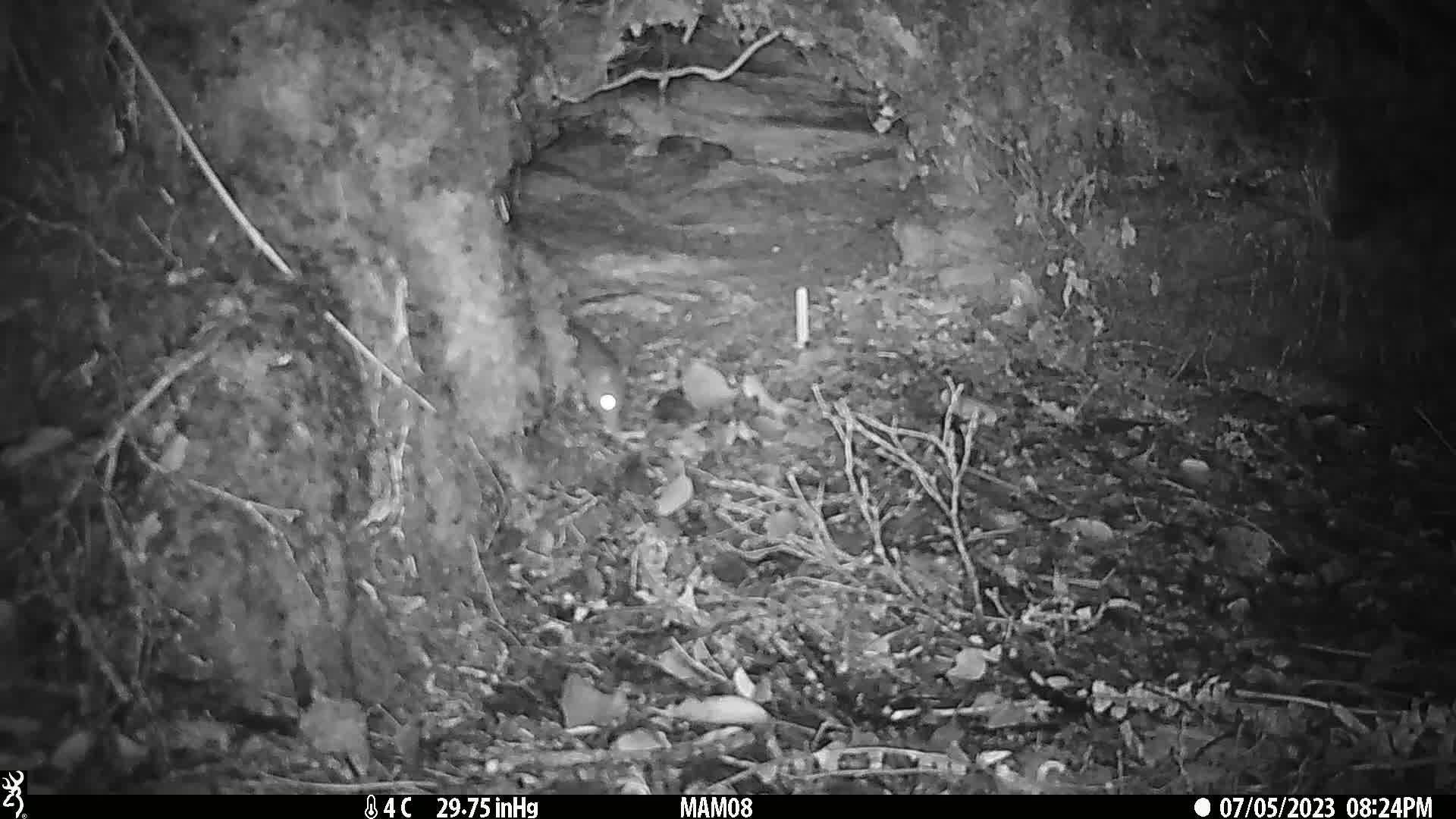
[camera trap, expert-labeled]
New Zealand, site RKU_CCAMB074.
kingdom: Animalia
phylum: Chordata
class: Mammalia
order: Rodentia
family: Muridae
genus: Rattus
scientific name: Rattus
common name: rat